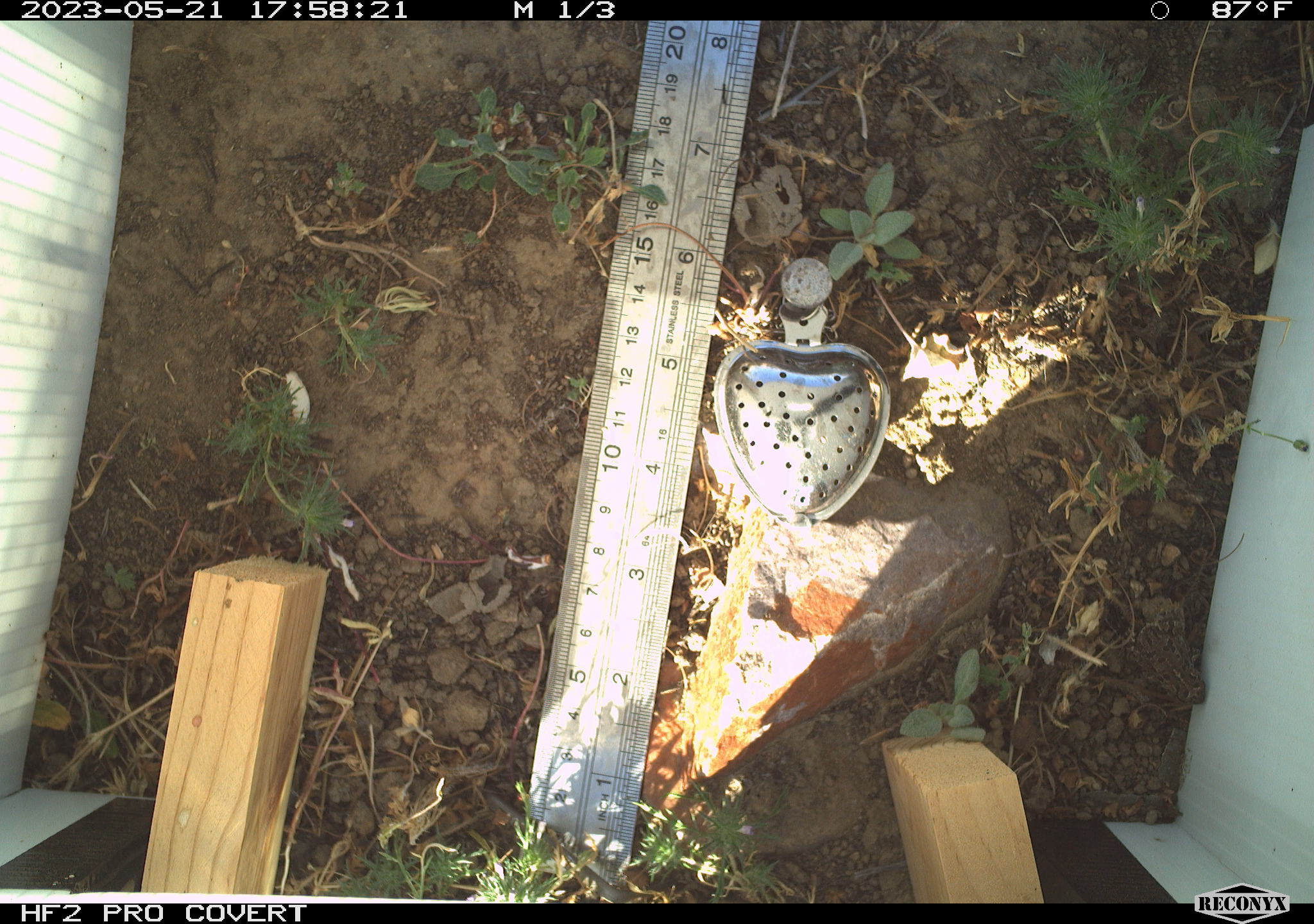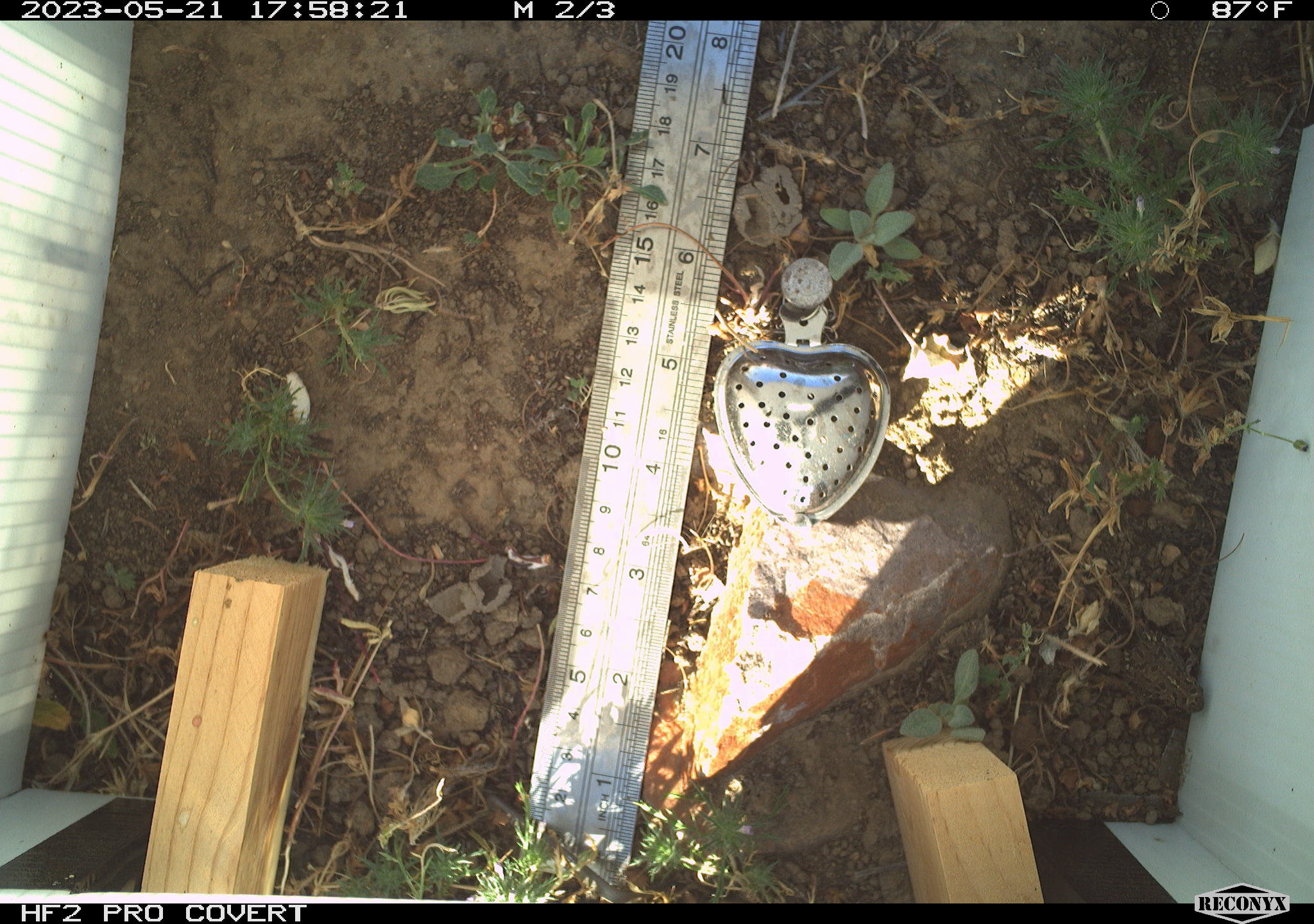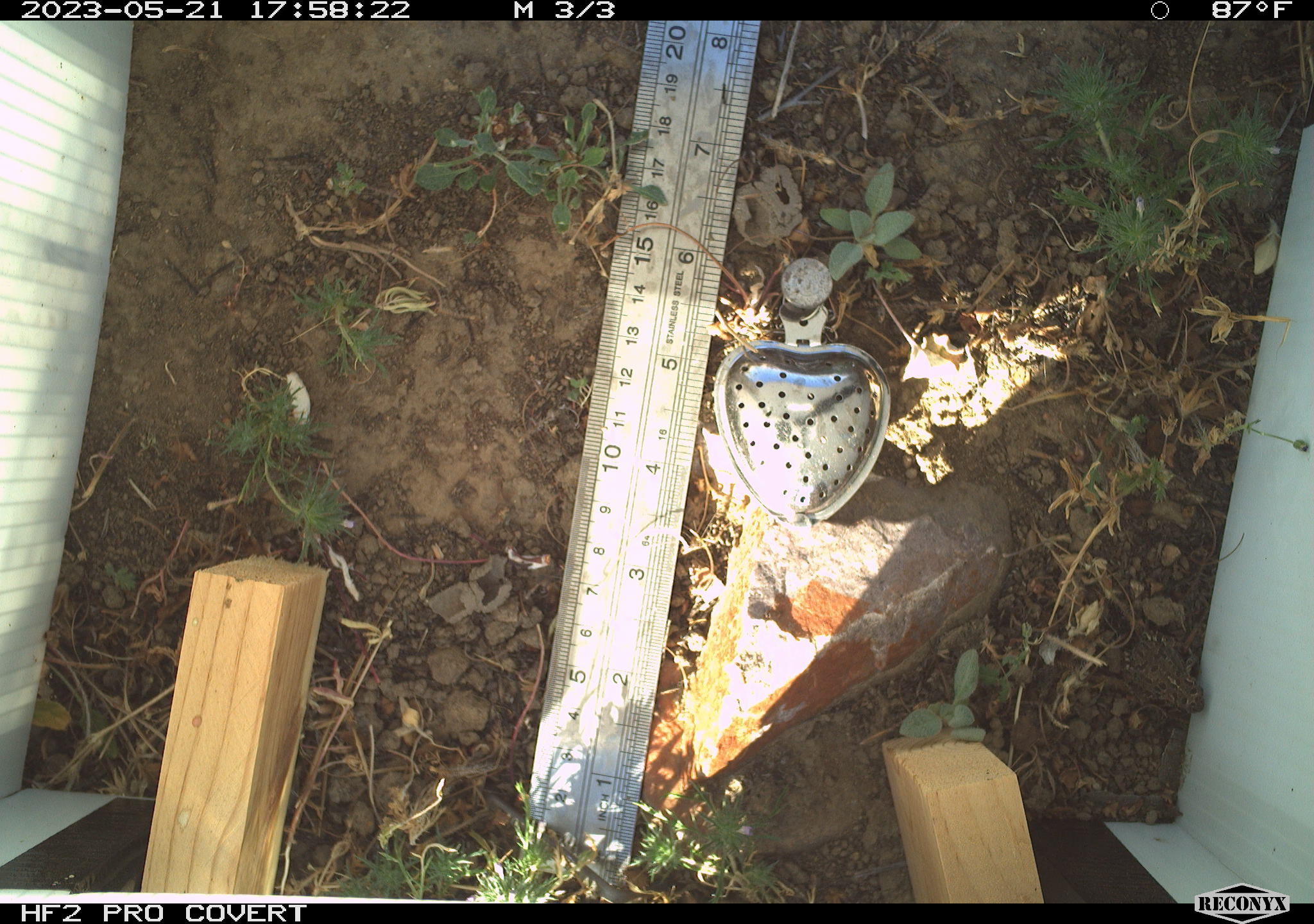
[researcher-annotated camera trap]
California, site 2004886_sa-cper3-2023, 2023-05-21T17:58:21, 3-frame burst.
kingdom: Animalia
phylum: Chordata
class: Amphibia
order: Anura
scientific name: Anura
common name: frogs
Frogs (Anura).